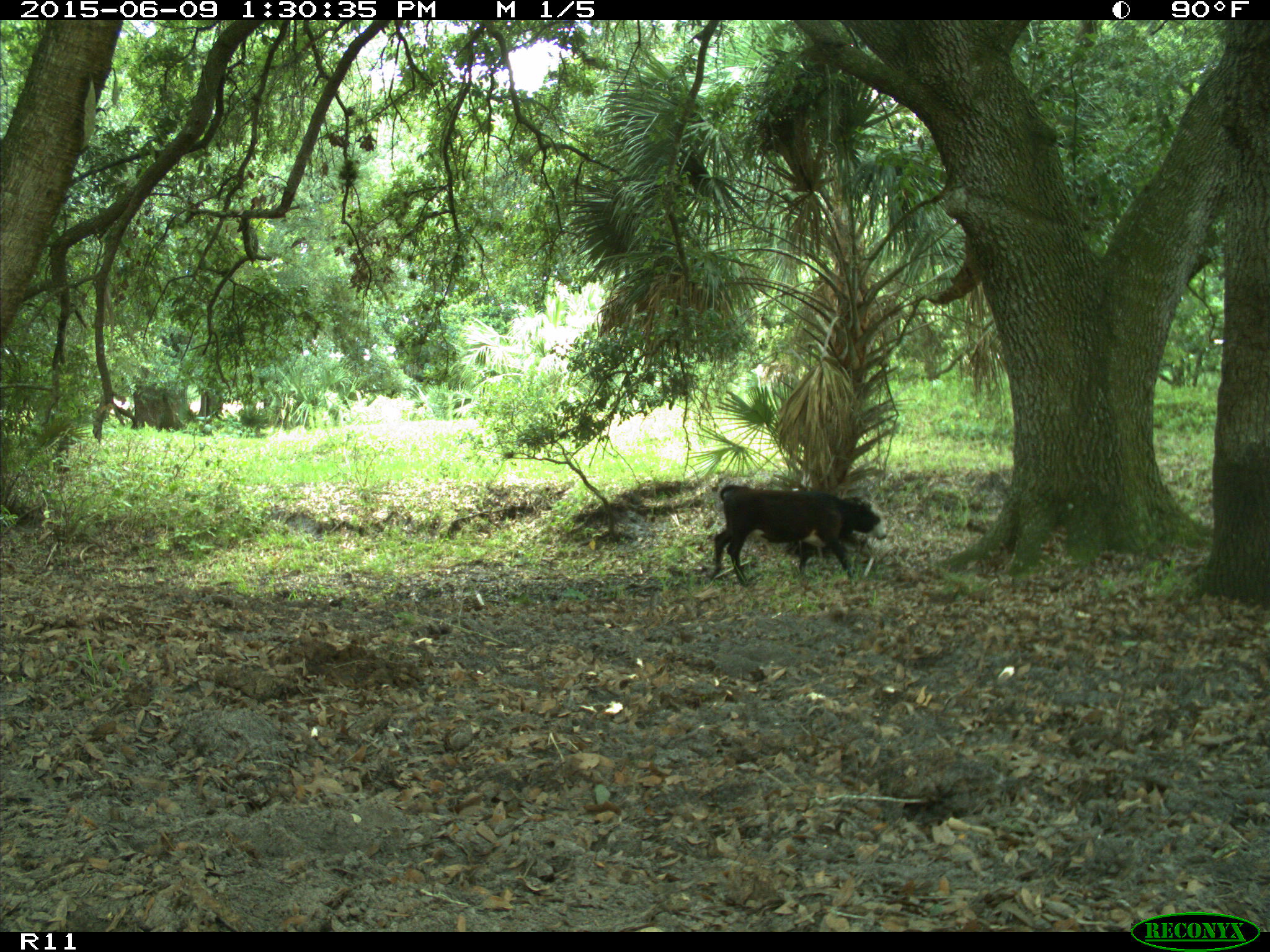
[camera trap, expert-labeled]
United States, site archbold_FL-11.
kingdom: Animalia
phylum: Chordata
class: Mammalia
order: Artiodactyla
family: Bovidae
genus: Bos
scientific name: Bos taurus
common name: domestic cow